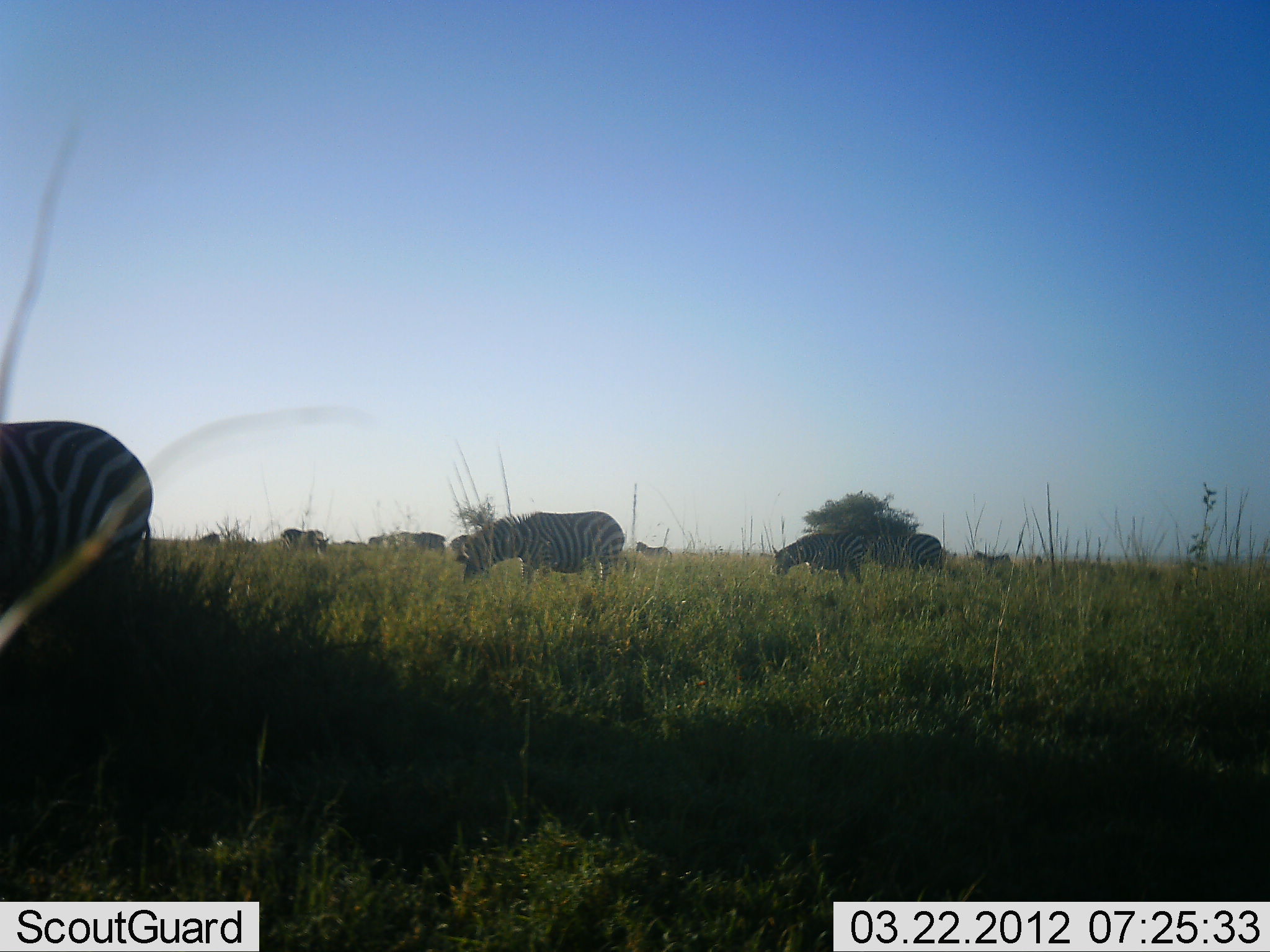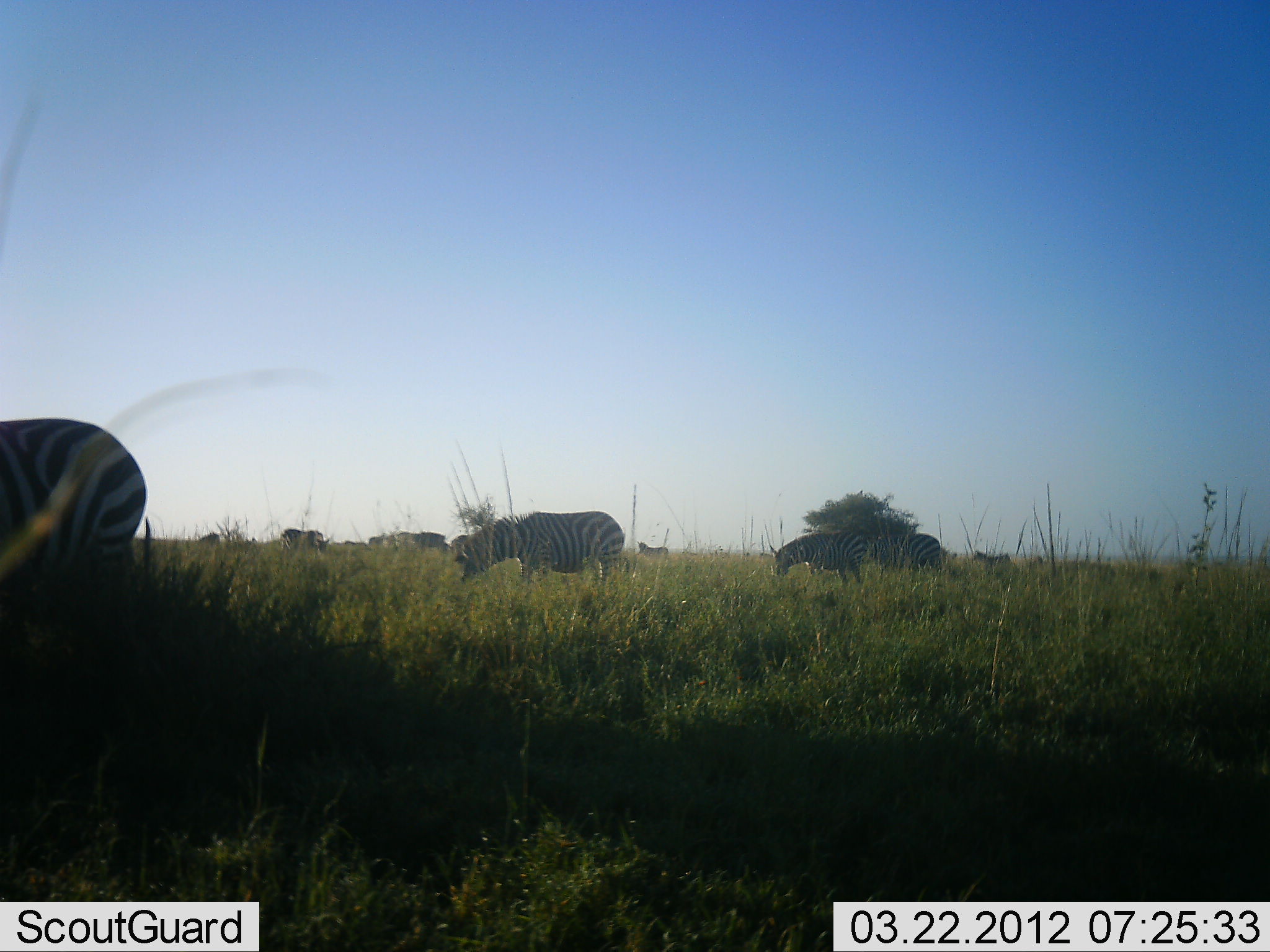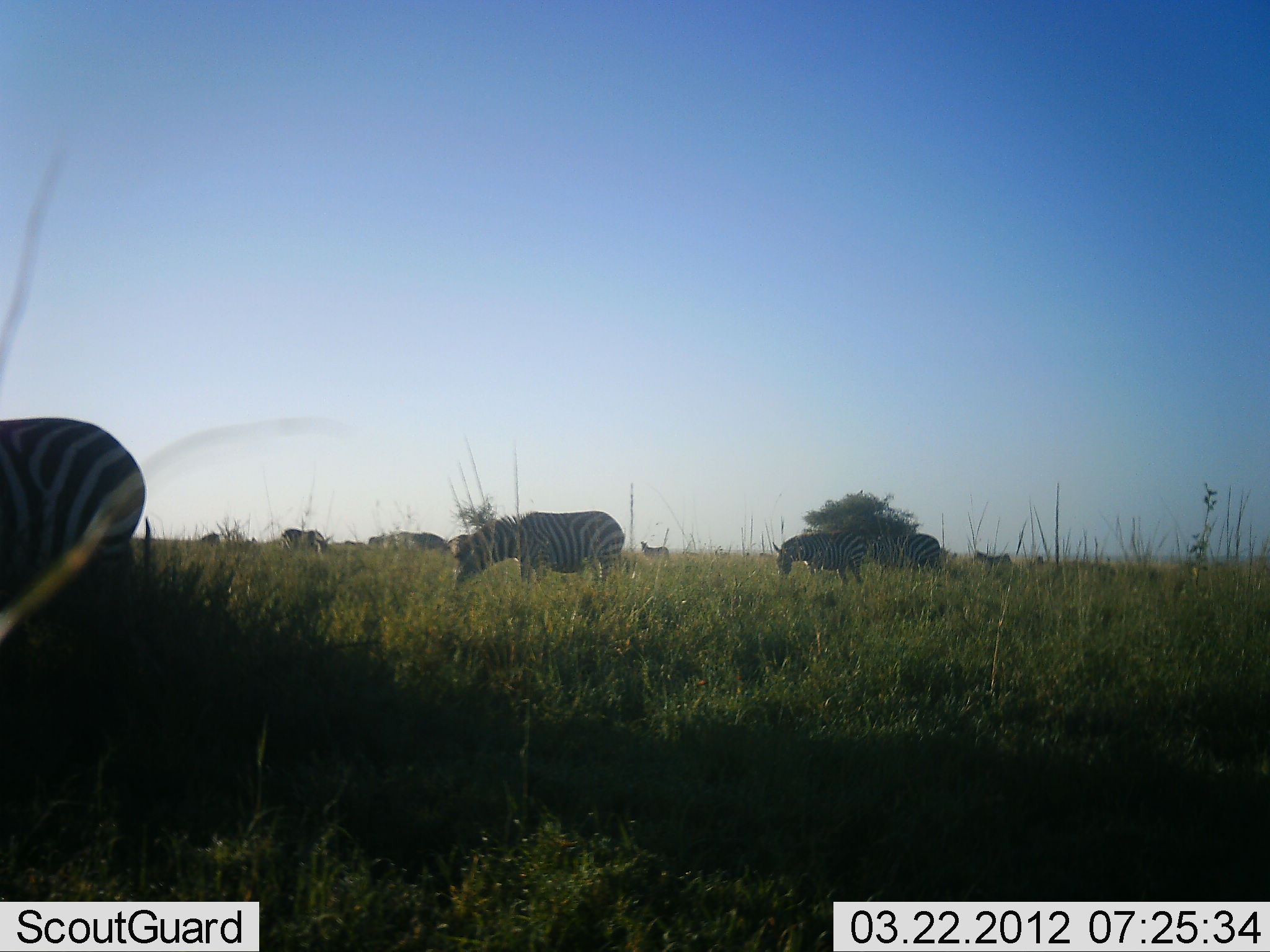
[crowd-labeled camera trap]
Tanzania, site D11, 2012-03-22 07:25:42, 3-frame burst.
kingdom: Animalia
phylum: Chordata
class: Mammalia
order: Perissodactyla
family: Equidae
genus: Equus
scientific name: Equus quagga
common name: plains zebra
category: zebra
Zebra (plains zebra) (Equus quagga), count 5. Behavior (volunteer vote fractions): standing 61%, resting 0%, moving 11%, interacting 0%. Young present (vote fraction): 6%. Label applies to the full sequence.